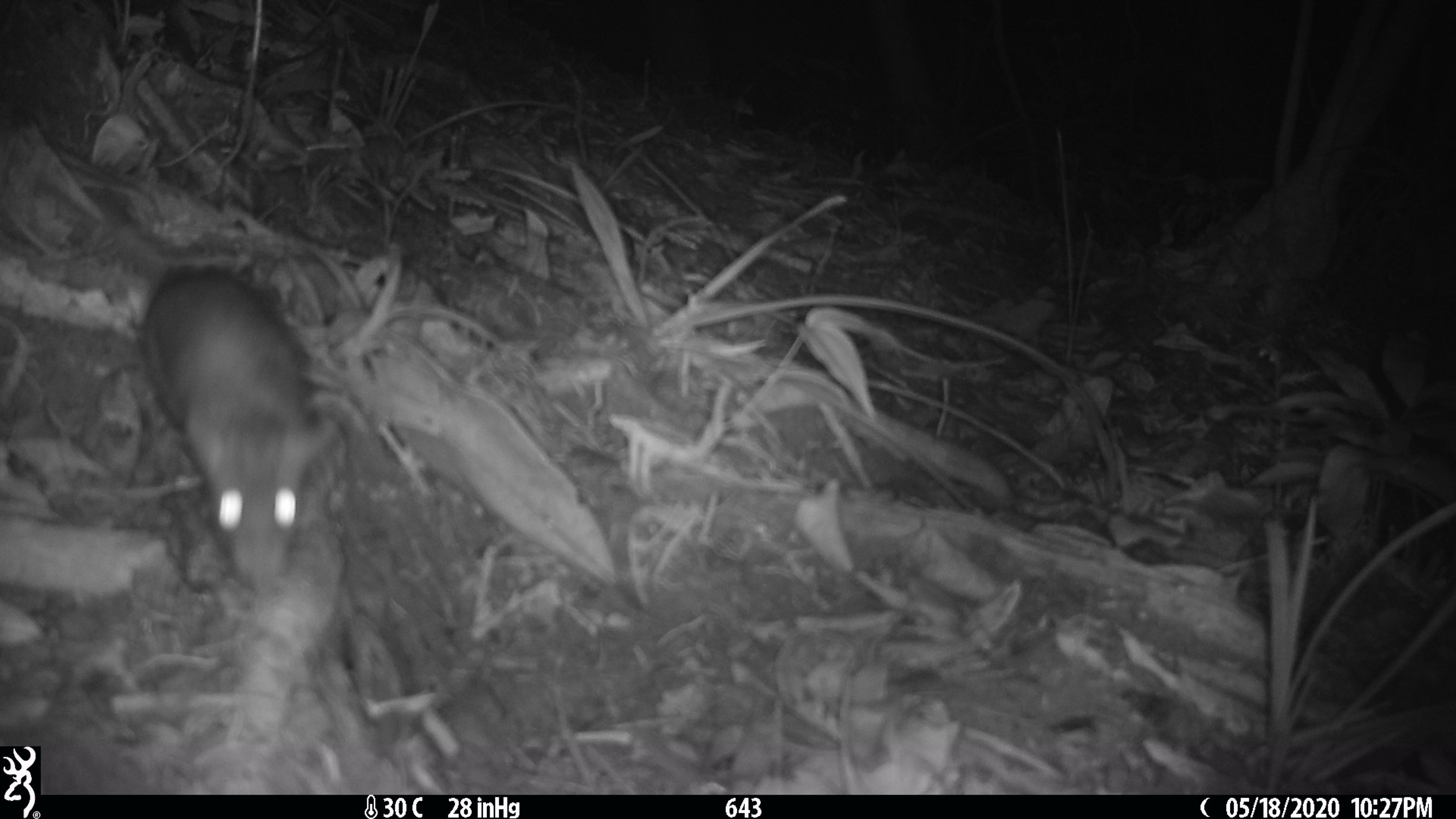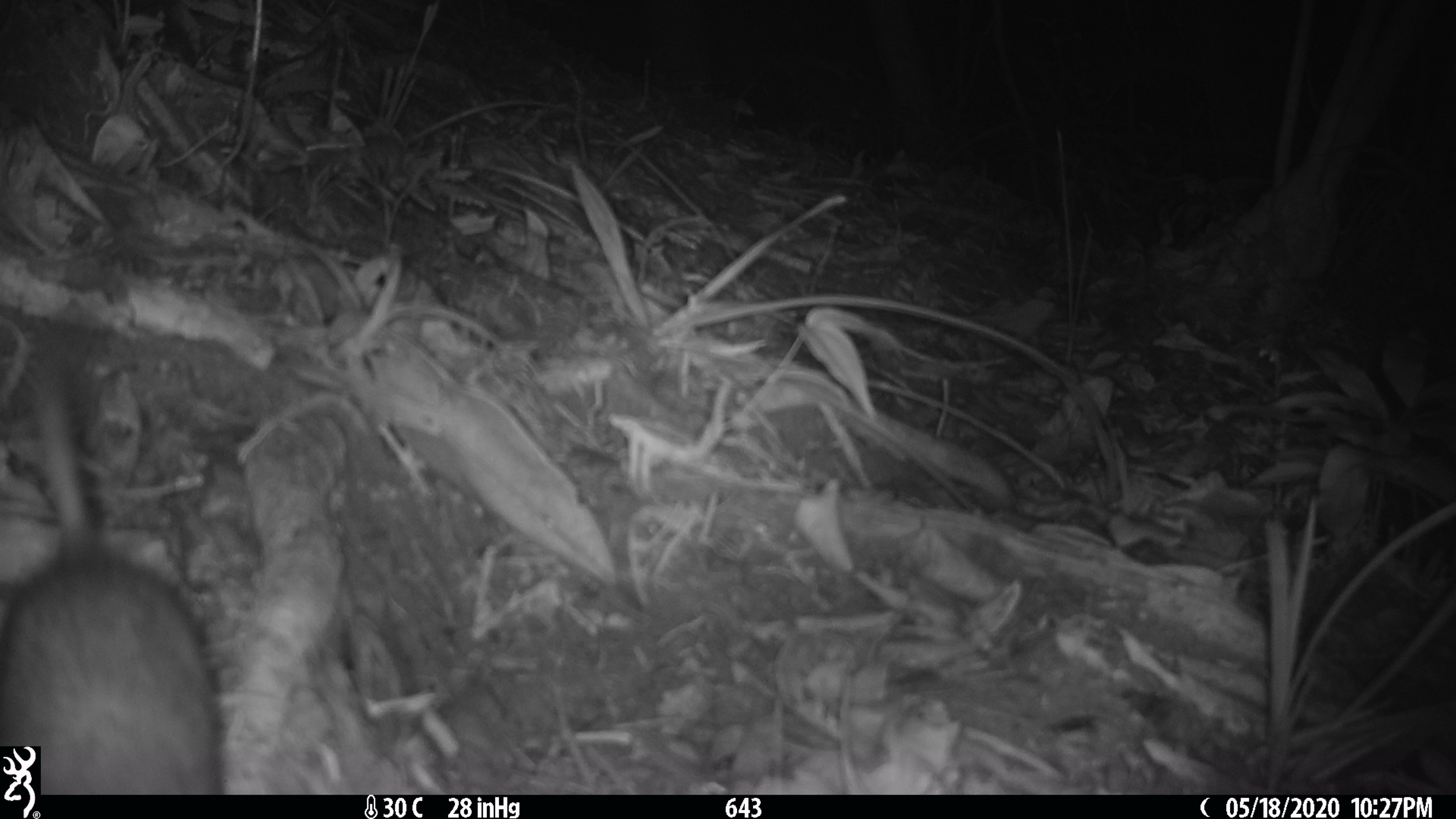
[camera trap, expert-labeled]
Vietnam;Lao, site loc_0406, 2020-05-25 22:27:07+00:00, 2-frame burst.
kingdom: Animalia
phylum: Chordata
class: Mammalia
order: Rodentia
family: Muridae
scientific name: Muridae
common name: old-world mice and rats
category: unidentified murid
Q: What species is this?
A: Unidentified murid (old-world mice and rats) (Muridae).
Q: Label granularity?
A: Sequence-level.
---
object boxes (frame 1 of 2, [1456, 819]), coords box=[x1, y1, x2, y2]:
unidentified murid: box=[140, 265, 337, 589]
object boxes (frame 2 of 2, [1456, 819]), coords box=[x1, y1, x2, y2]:
unidentified murid: box=[0, 315, 225, 795]